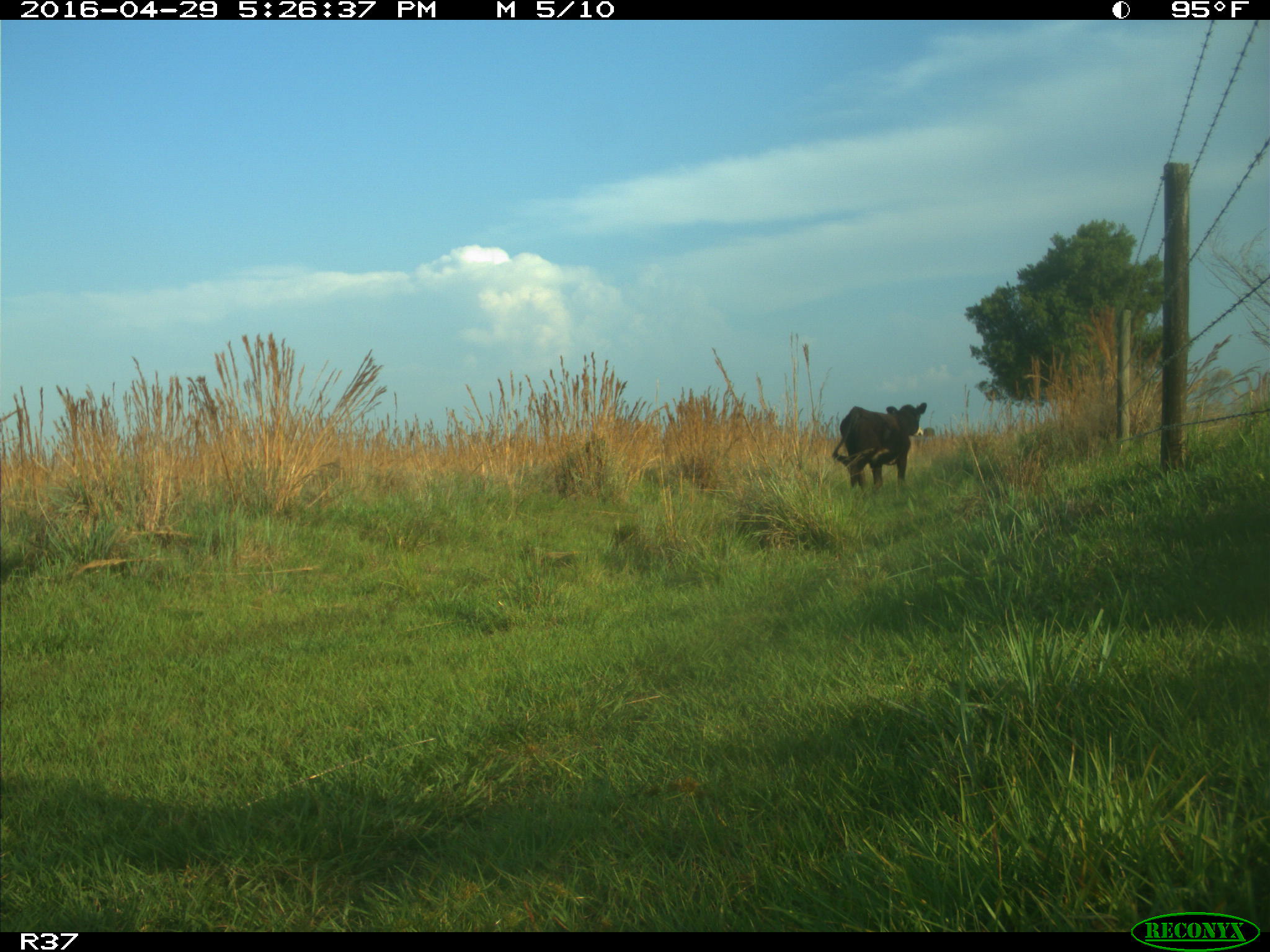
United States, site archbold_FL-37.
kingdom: Animalia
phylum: Chordata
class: Mammalia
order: Artiodactyla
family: Bovidae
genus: Bos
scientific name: Bos taurus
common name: domestic cow